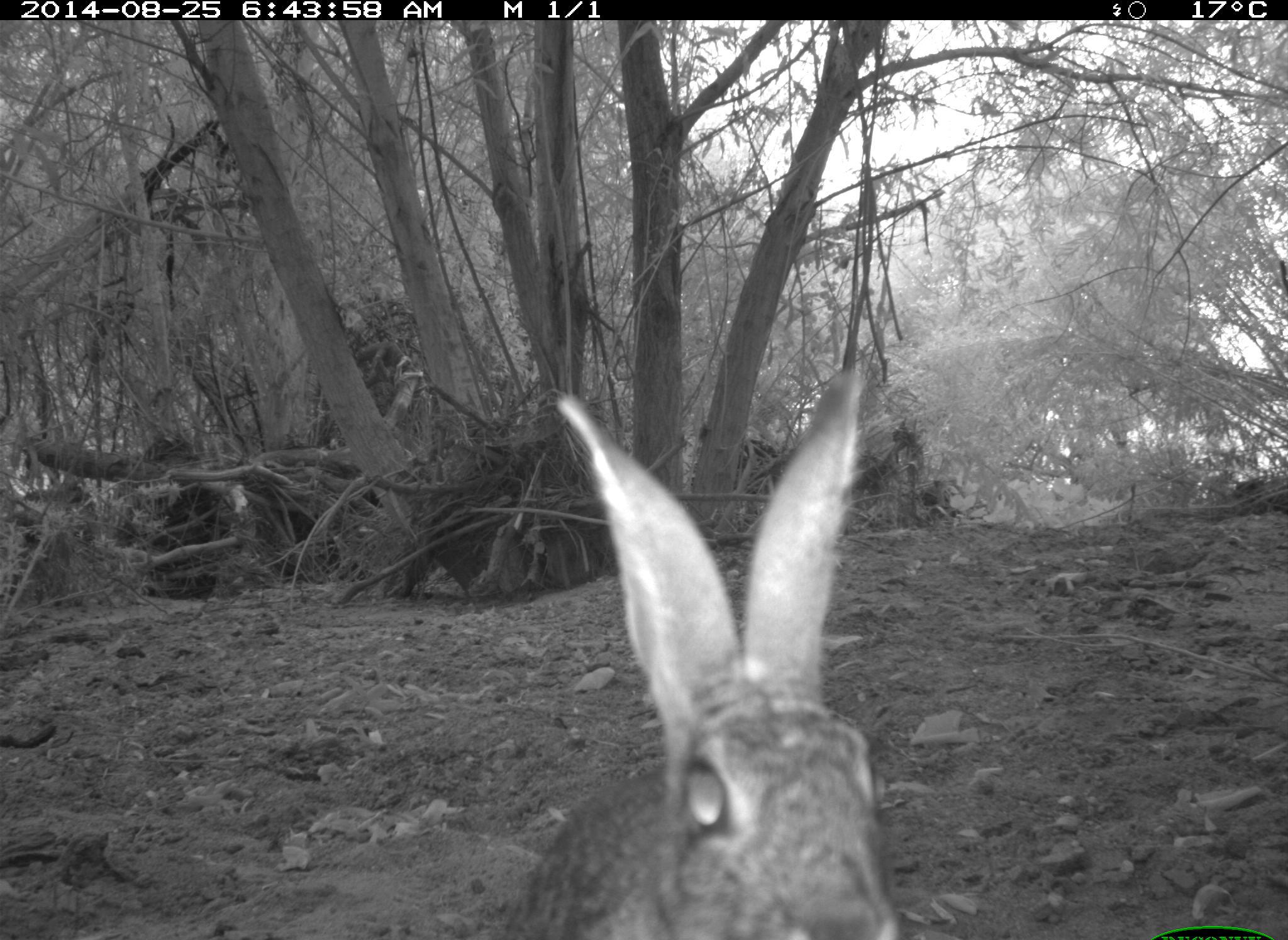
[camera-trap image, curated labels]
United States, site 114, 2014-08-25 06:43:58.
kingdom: Animalia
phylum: Chordata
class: Mammalia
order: Lagomorpha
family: Leporidae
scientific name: Leporidae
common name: rabbits and hares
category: rabbit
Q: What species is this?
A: Rabbit (rabbits and hares) (Leporidae).